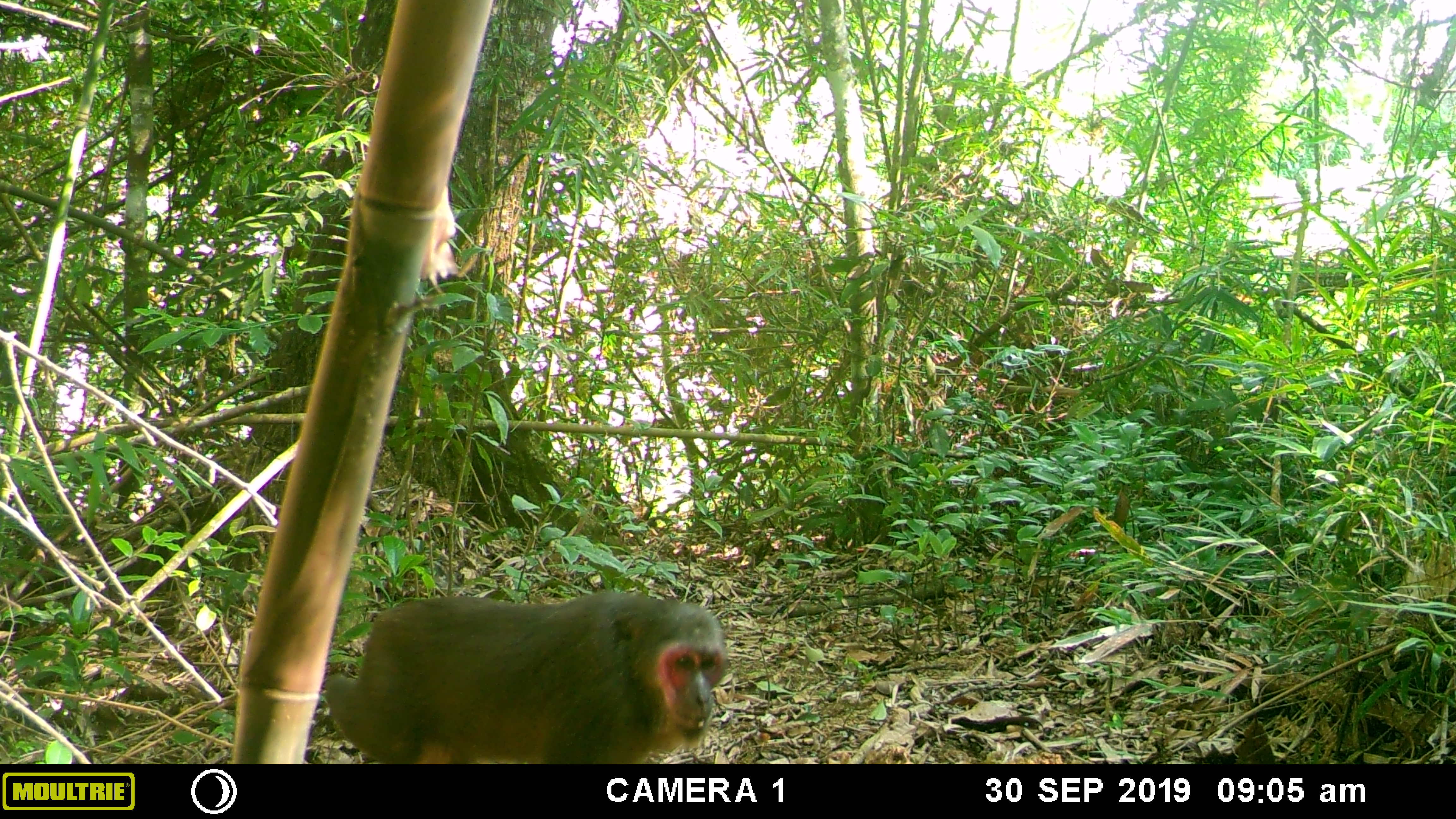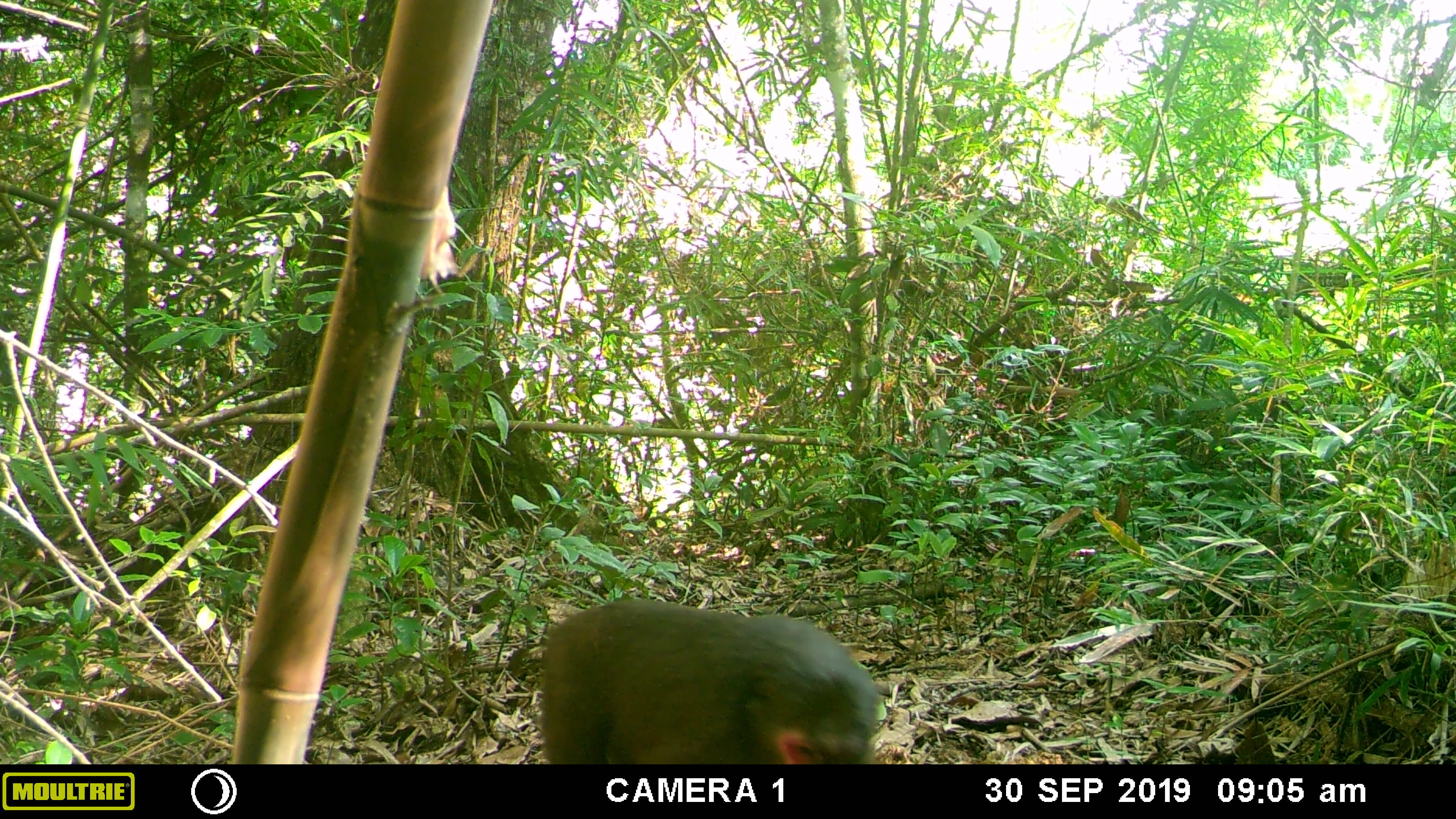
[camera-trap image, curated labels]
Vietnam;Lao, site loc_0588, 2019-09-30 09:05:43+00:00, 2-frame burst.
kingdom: Animalia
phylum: Chordata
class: Mammalia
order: Primates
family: Cercopithecidae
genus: Macaca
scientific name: Macaca arctoides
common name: stump-tailed macaque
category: stump tailed macaque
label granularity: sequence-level